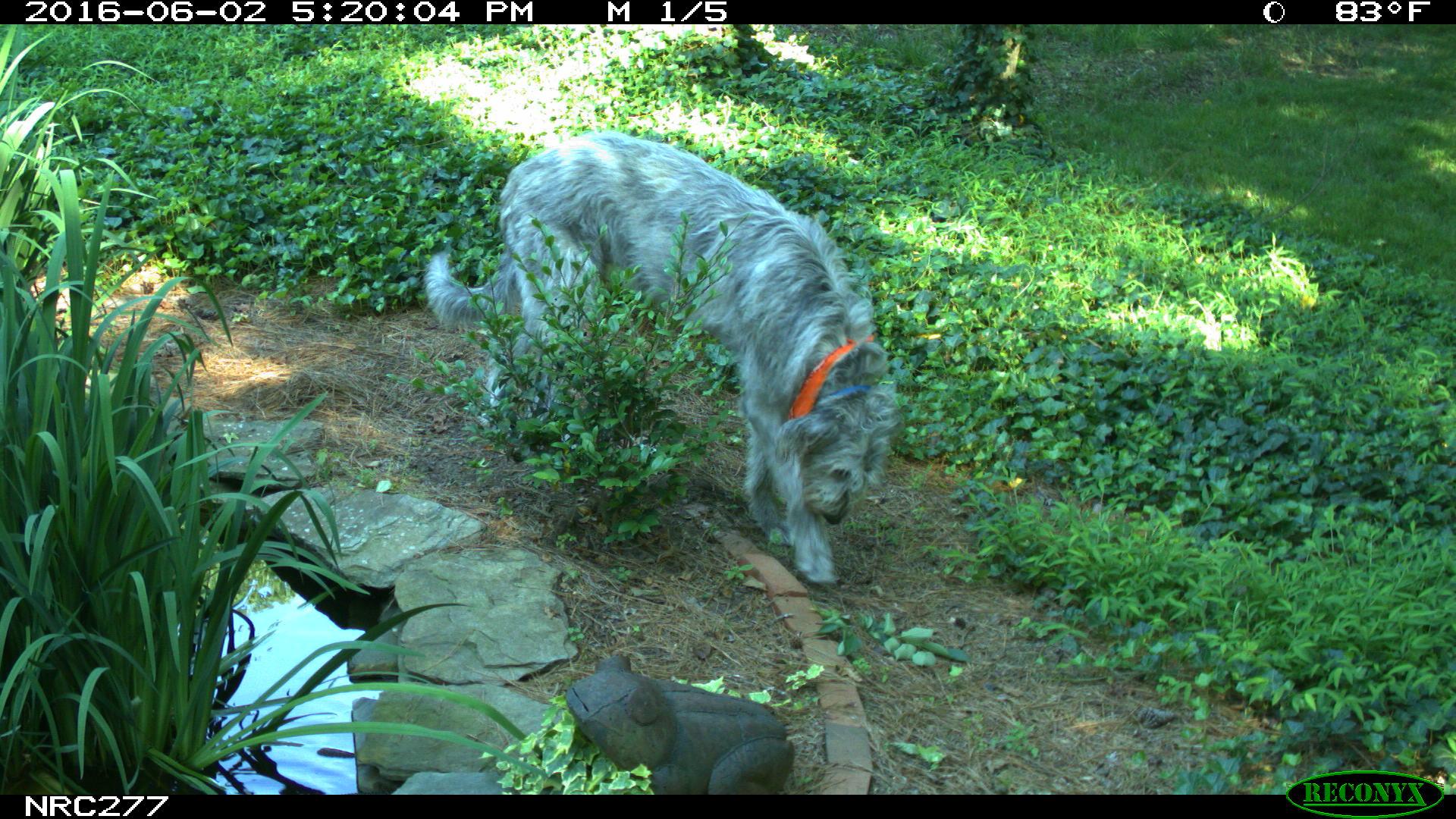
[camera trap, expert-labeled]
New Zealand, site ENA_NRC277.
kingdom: Animalia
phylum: Chordata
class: Mammalia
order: Carnivora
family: Canidae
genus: Canis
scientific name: Canis familiaris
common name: domestic dog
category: dog